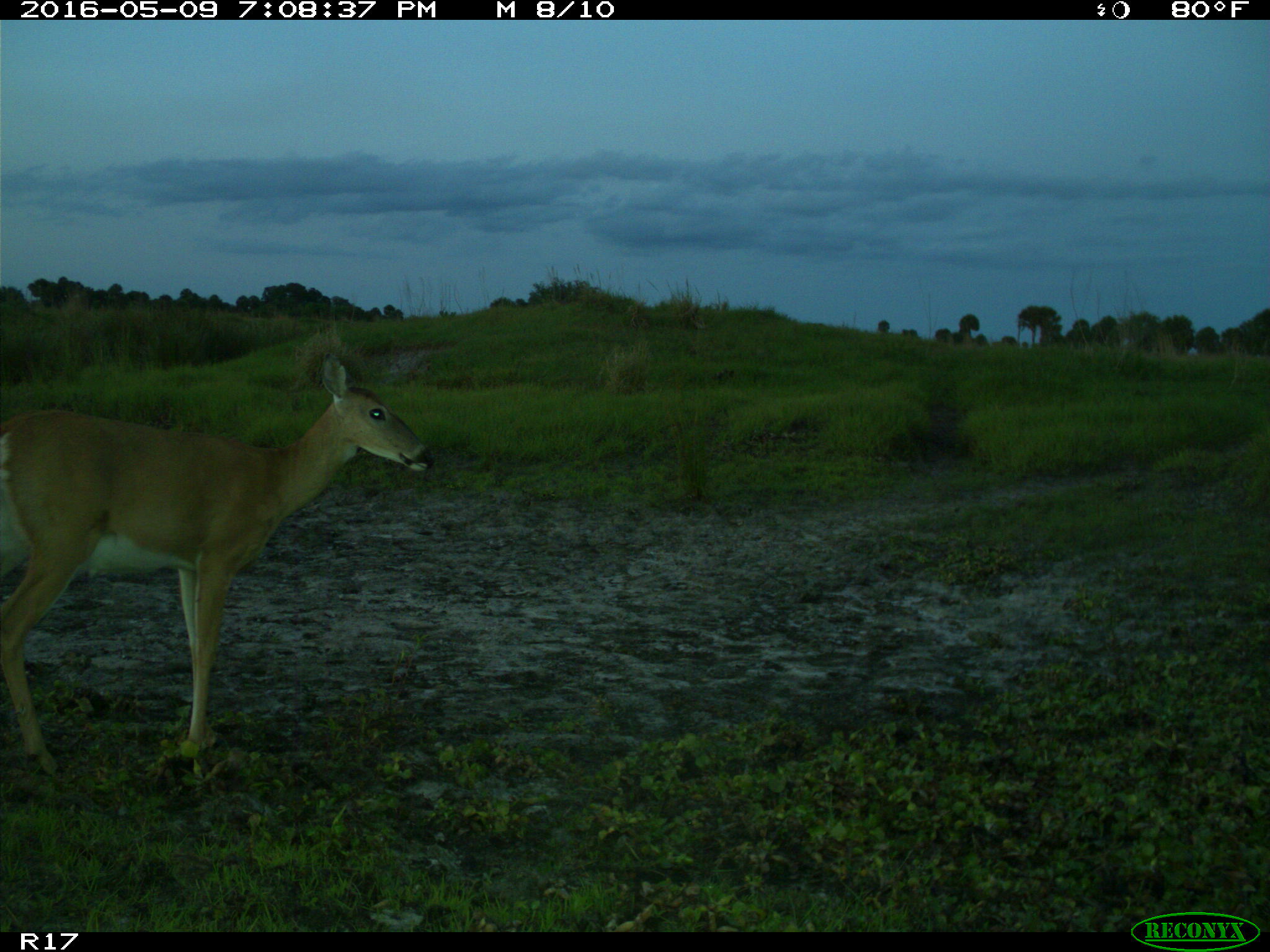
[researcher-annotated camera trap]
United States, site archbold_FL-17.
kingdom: Animalia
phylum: Chordata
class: Mammalia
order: Artiodactyla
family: Cervidae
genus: Odocoileus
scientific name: Odocoileus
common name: deer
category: unidentified deer